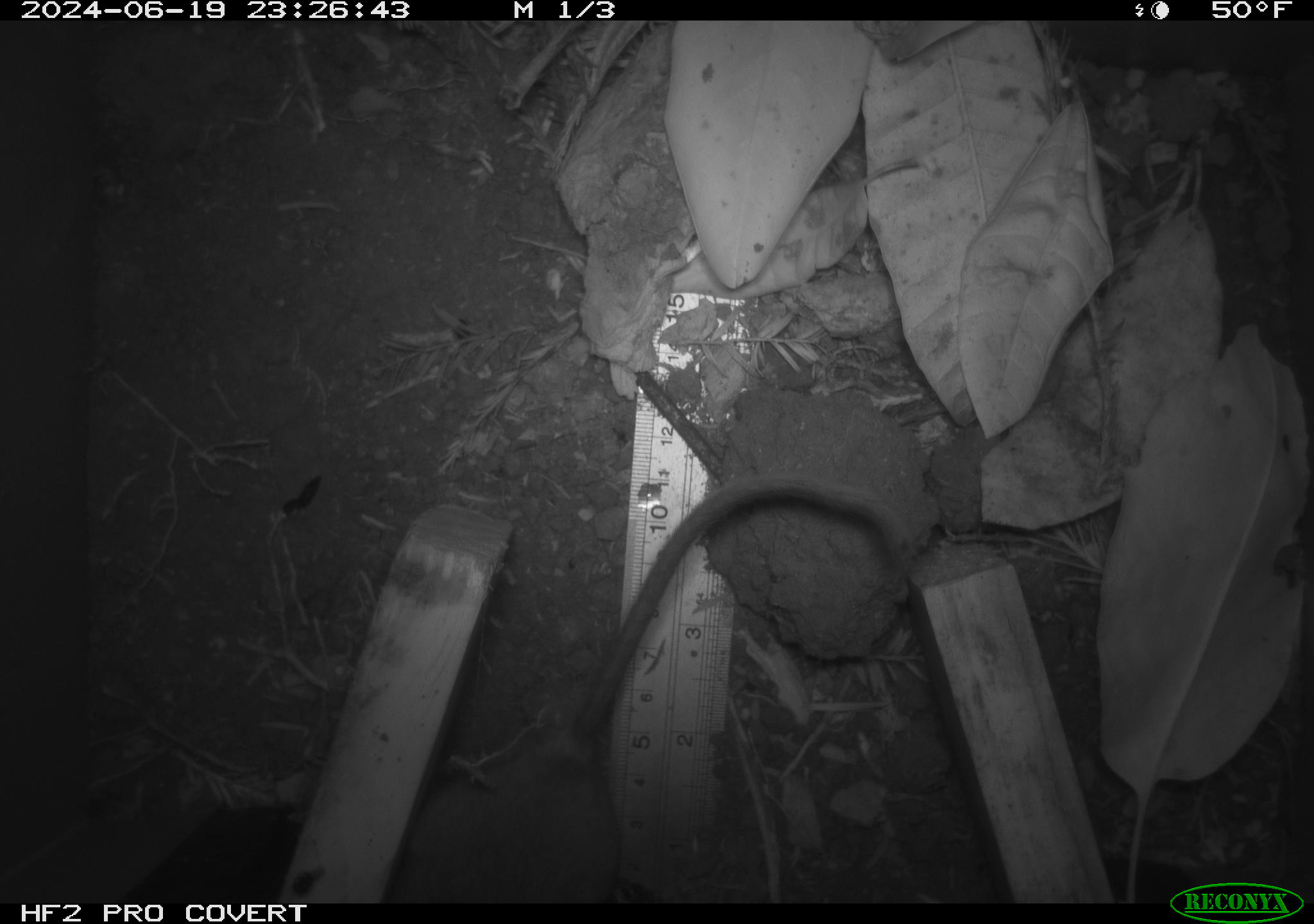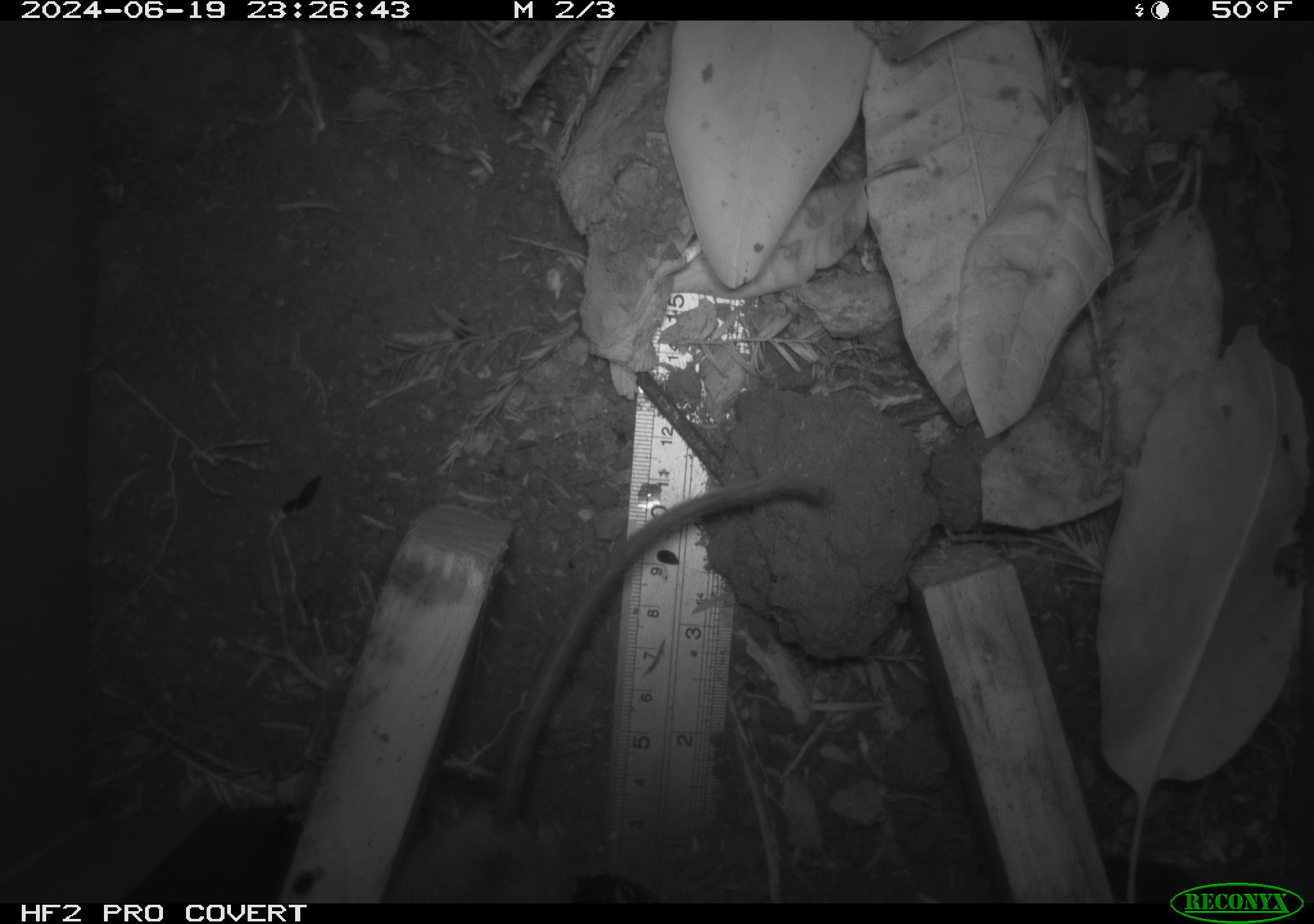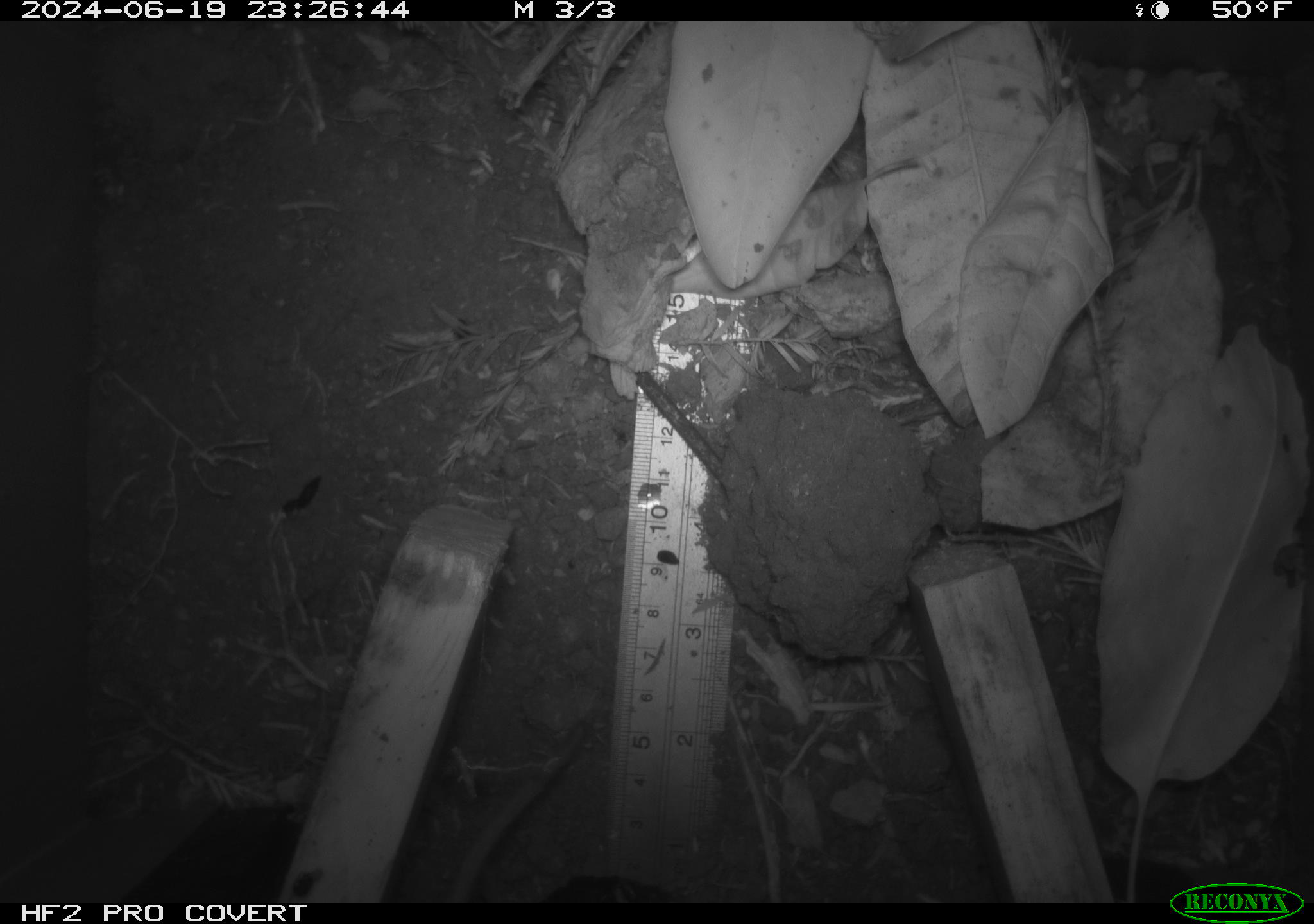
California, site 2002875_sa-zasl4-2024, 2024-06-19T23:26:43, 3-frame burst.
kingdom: Animalia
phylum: Chordata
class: Mammalia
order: Rodentia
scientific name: Rodentia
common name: rodent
Rodent (Rodentia).